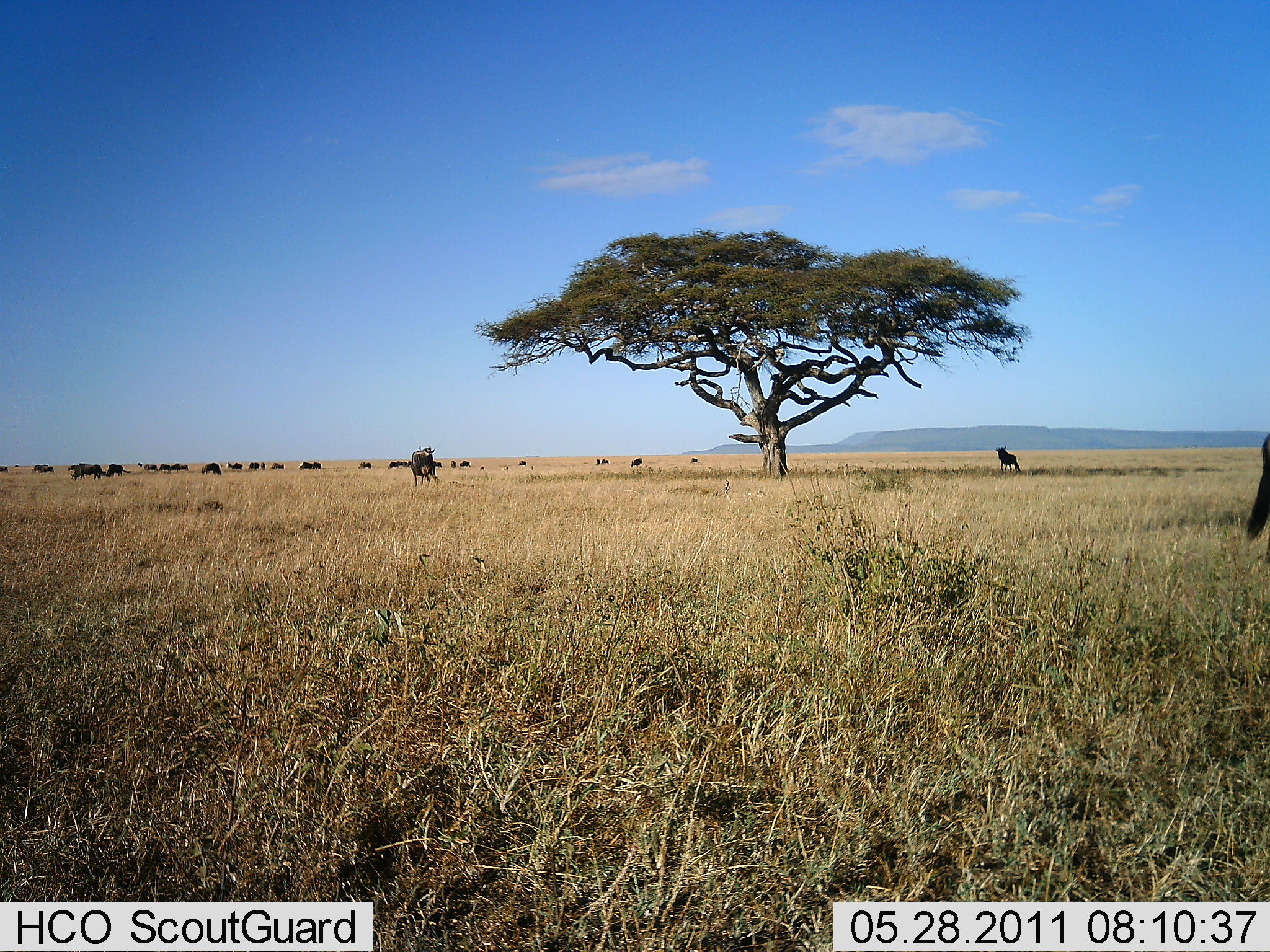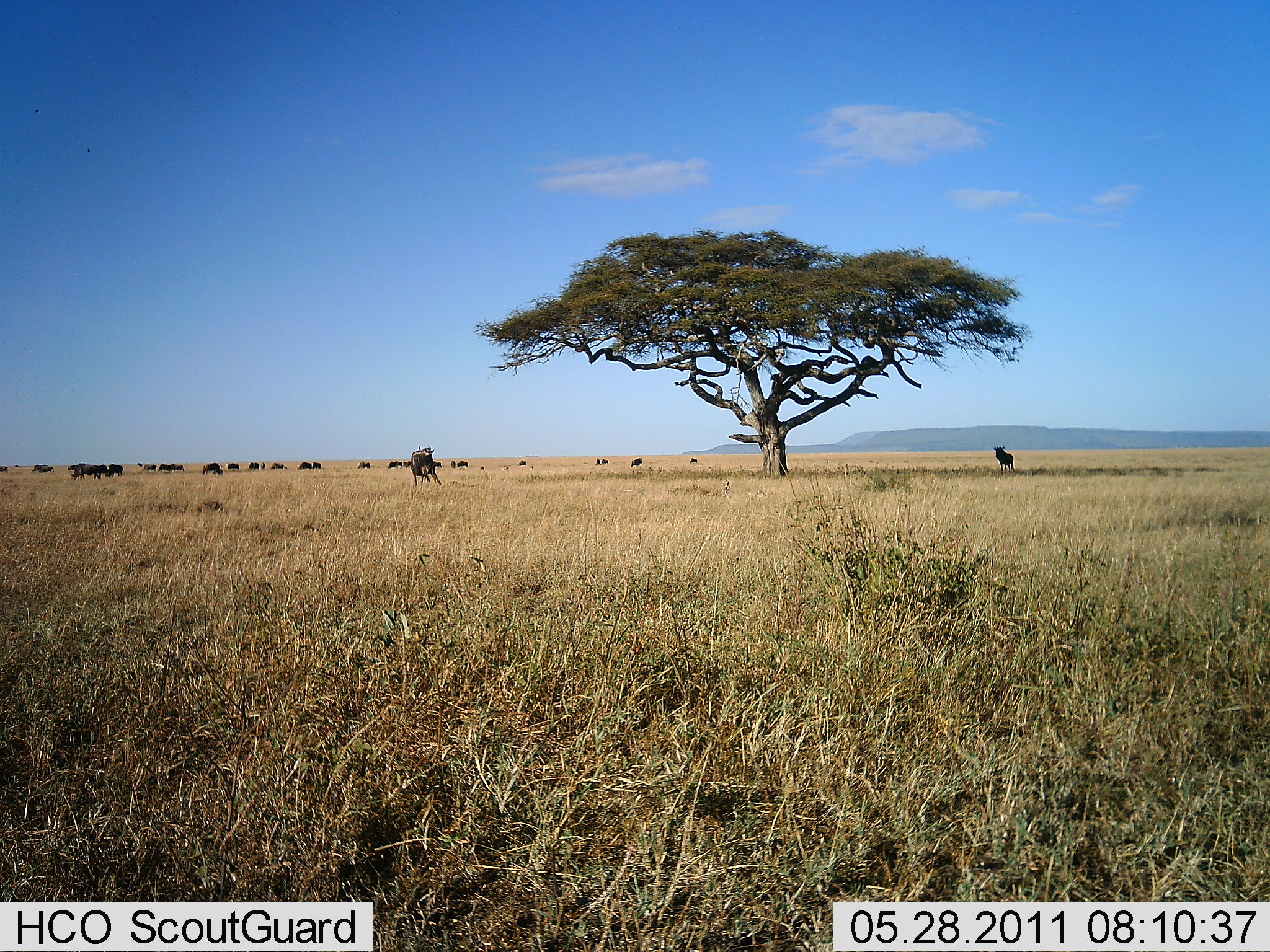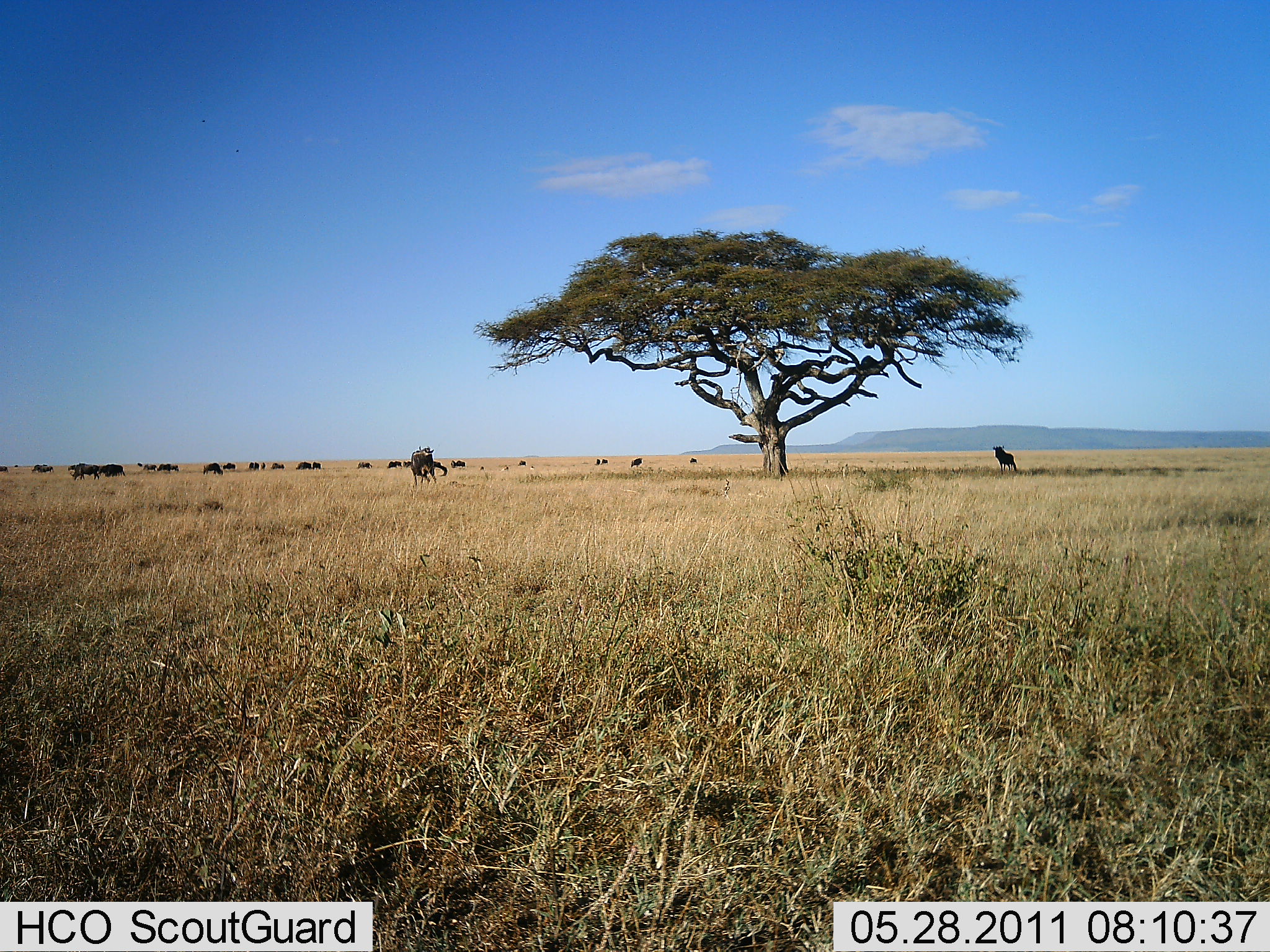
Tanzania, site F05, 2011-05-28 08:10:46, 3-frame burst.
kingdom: Animalia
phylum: Chordata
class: Mammalia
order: Artiodactyla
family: Bovidae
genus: Connochaetes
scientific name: Connochaetes taurinus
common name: blue wildebeest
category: wildebeest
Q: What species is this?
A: Wildebeest (blue wildebeest) (Connochaetes taurinus).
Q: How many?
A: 11-50.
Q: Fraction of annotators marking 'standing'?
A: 55%.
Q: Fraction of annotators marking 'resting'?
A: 0%.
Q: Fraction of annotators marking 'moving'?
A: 45%.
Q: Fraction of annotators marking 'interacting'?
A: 9%.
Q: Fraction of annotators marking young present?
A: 0%.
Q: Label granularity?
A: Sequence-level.